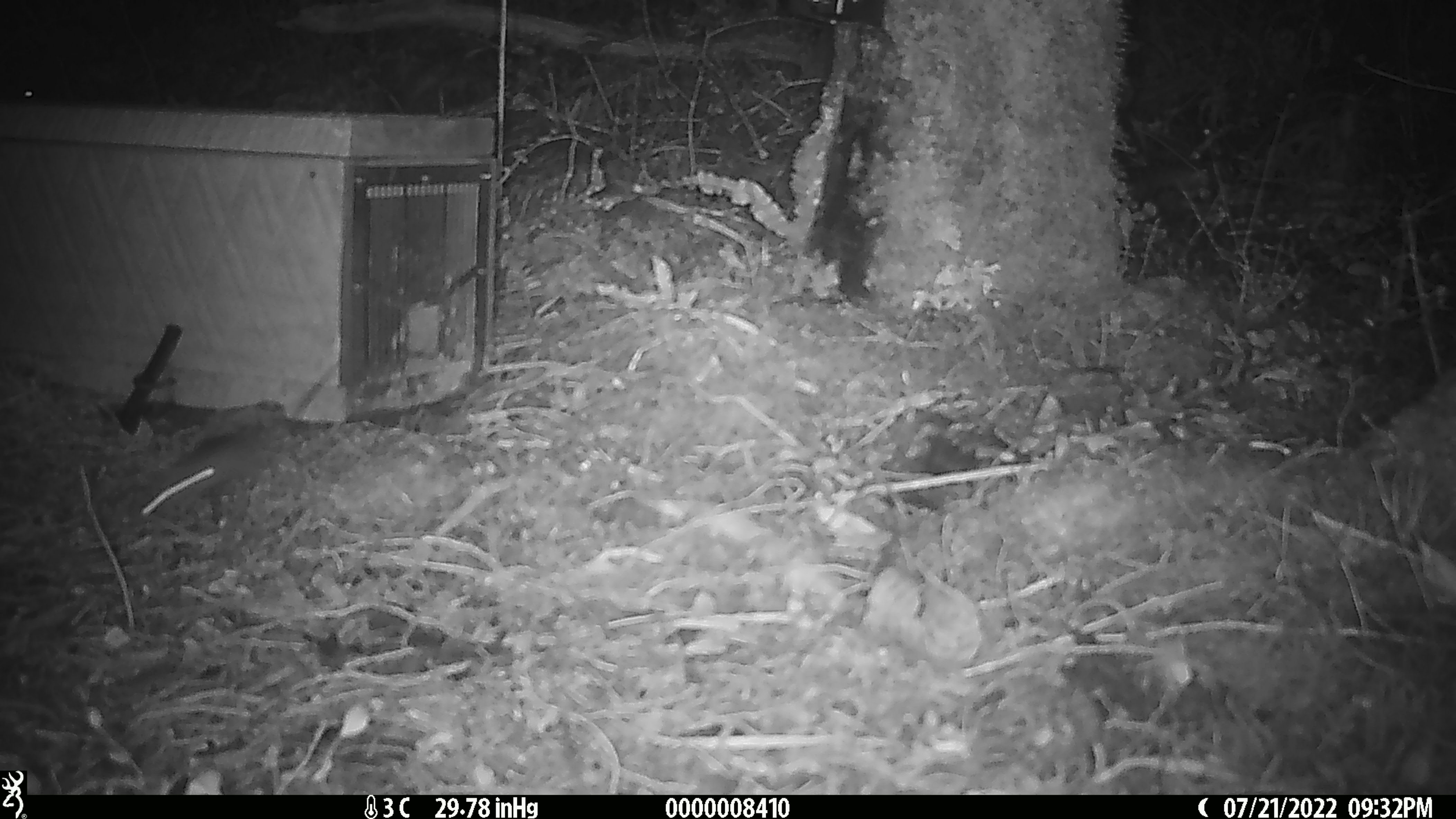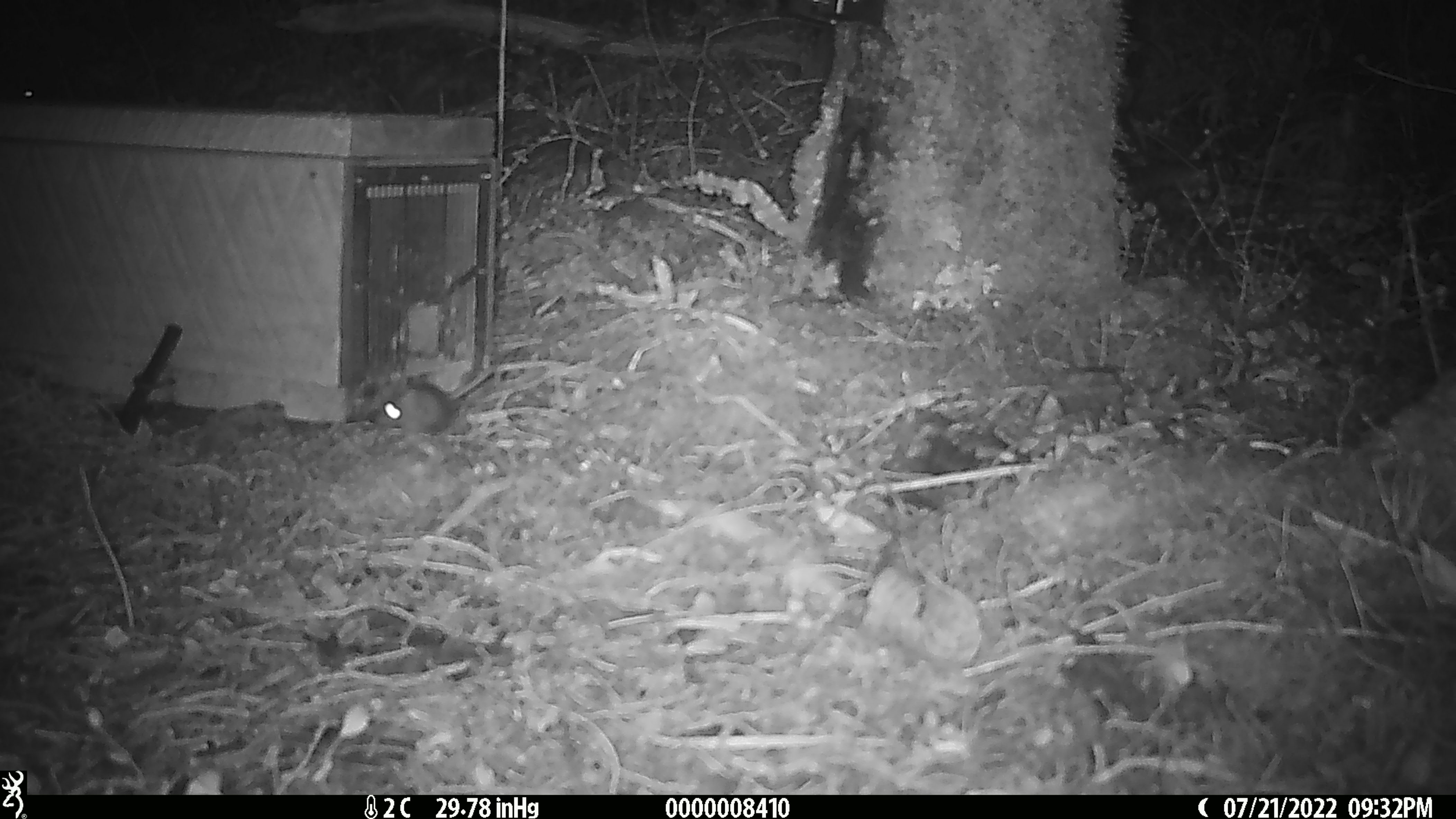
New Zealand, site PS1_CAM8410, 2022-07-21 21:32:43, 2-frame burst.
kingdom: Animalia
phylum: Chordata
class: Mammalia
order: Rodentia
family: Muridae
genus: Mus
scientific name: Mus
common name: mouse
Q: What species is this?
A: Mouse (Mus).